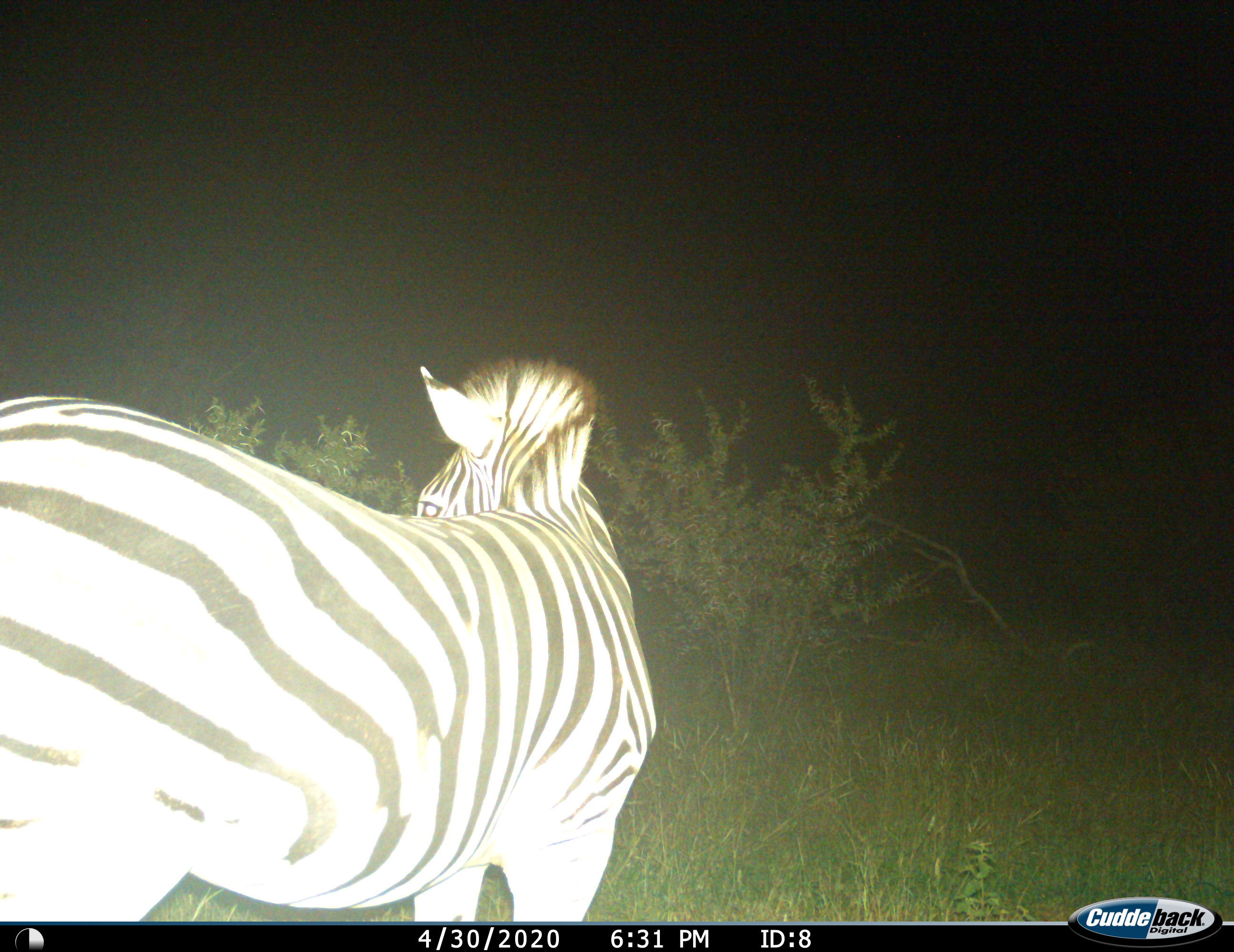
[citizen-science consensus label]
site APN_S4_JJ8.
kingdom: Animalia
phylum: Chordata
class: Mammalia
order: Perissodactyla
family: Equidae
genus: Equus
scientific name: Equus quagga burchellii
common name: burchell's zebra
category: zebraburchells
Zebraburchells (burchell's zebra) (Equus quagga burchellii), count 1. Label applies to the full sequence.